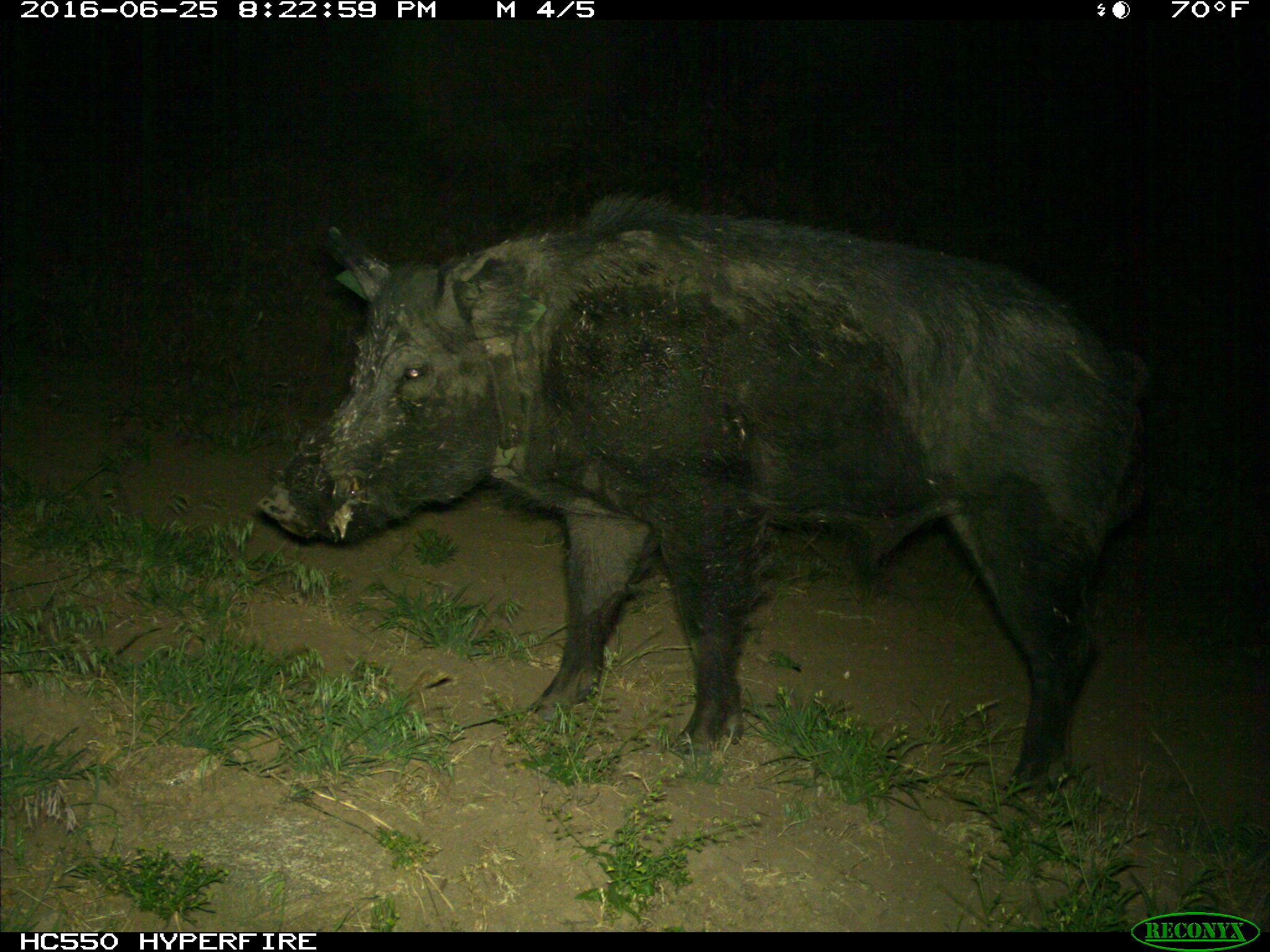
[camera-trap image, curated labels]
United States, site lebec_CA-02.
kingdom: Animalia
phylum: Chordata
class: Mammalia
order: Artiodactyla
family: Suidae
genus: Sus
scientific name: Sus scrofa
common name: wild boar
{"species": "Sus scrofa (wild boar)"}